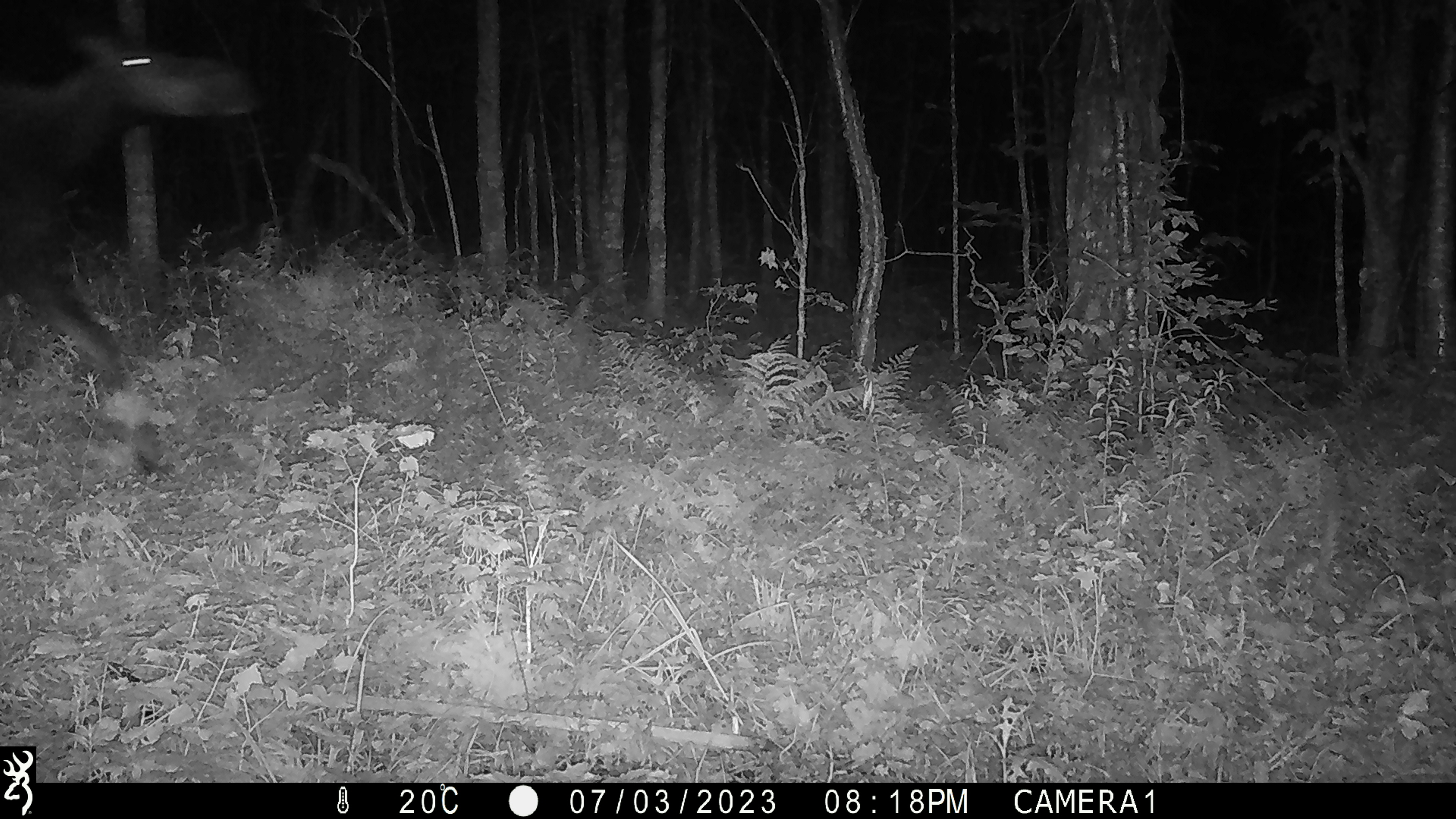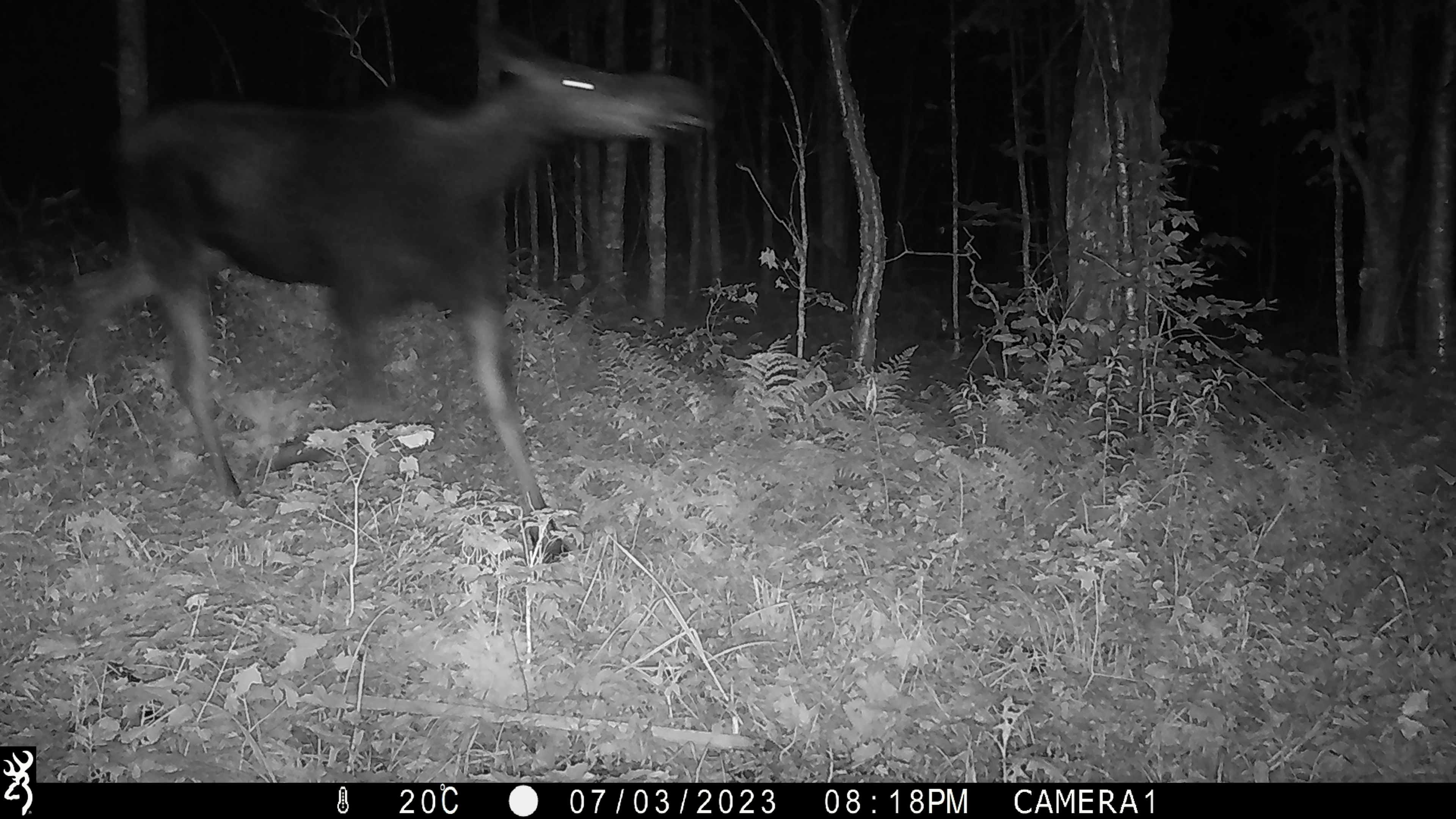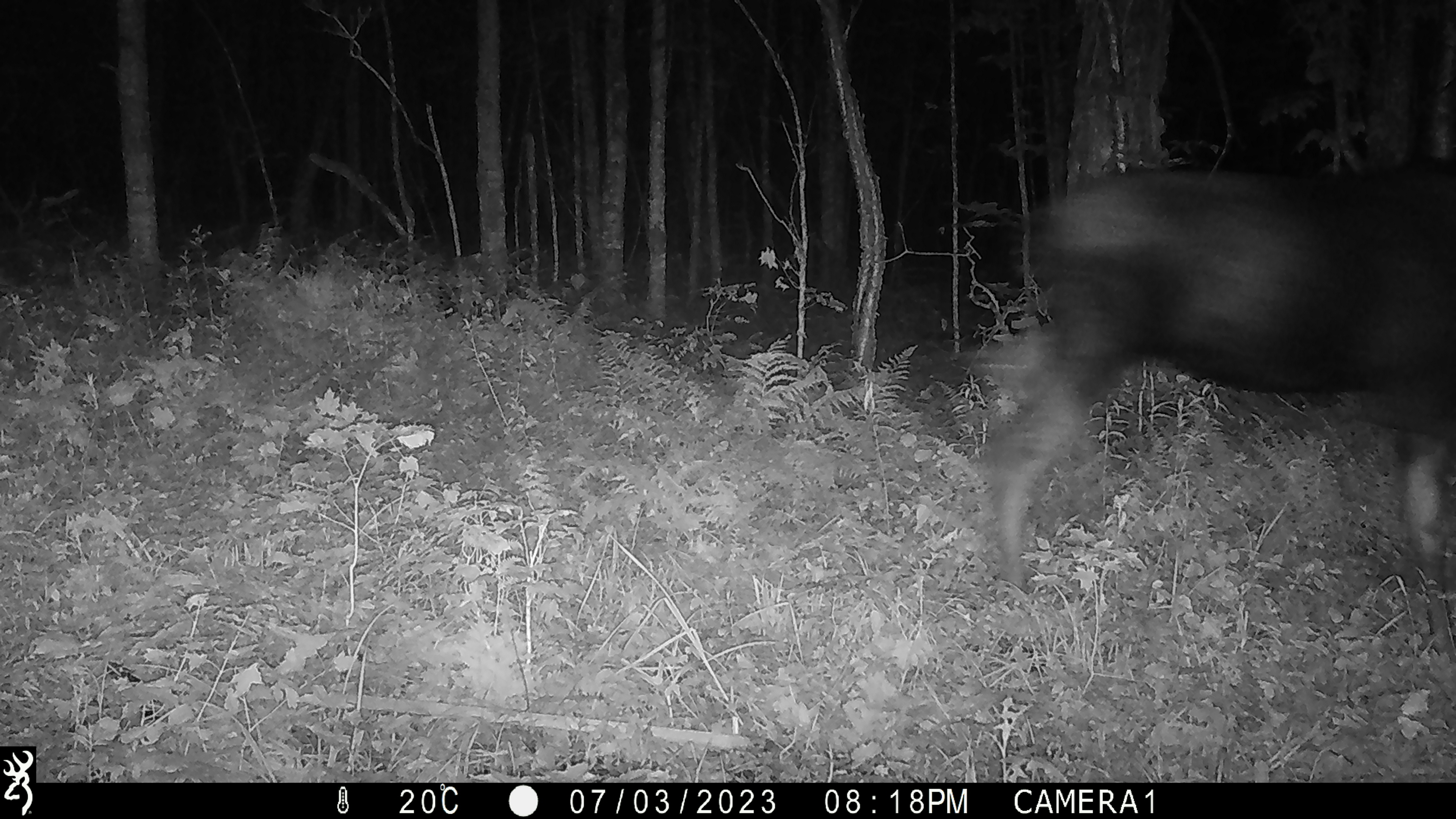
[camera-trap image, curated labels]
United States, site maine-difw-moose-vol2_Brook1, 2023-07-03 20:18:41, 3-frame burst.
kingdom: Animalia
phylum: Chordata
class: Mammalia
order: Artiodactyla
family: Cervidae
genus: Alces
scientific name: Alces alces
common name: moose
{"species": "moose (Alces alces)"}